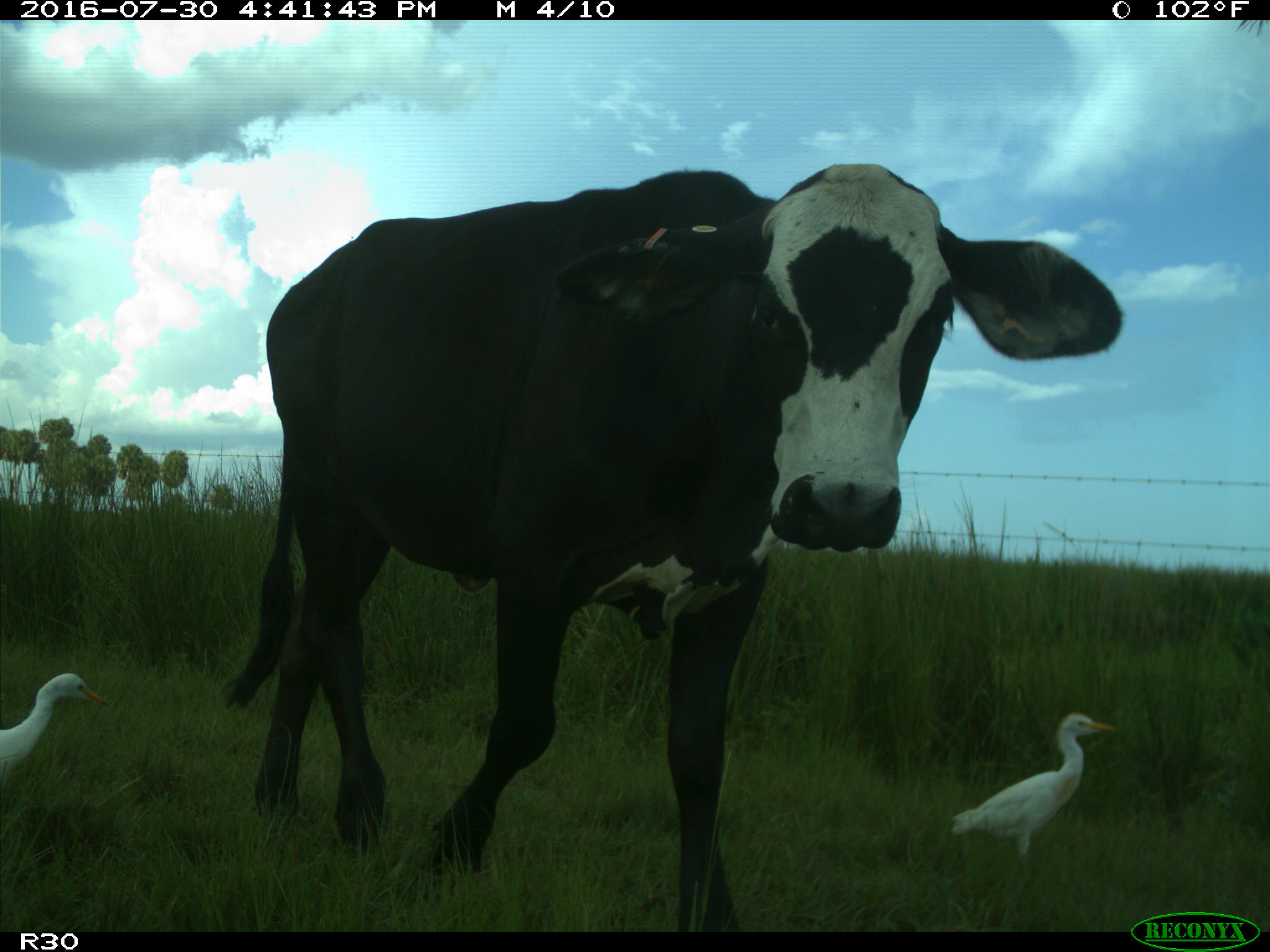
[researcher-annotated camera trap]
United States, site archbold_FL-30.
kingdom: Animalia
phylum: Chordata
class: Mammalia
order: Artiodactyla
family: Bovidae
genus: Bos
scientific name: Bos taurus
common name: domestic cow